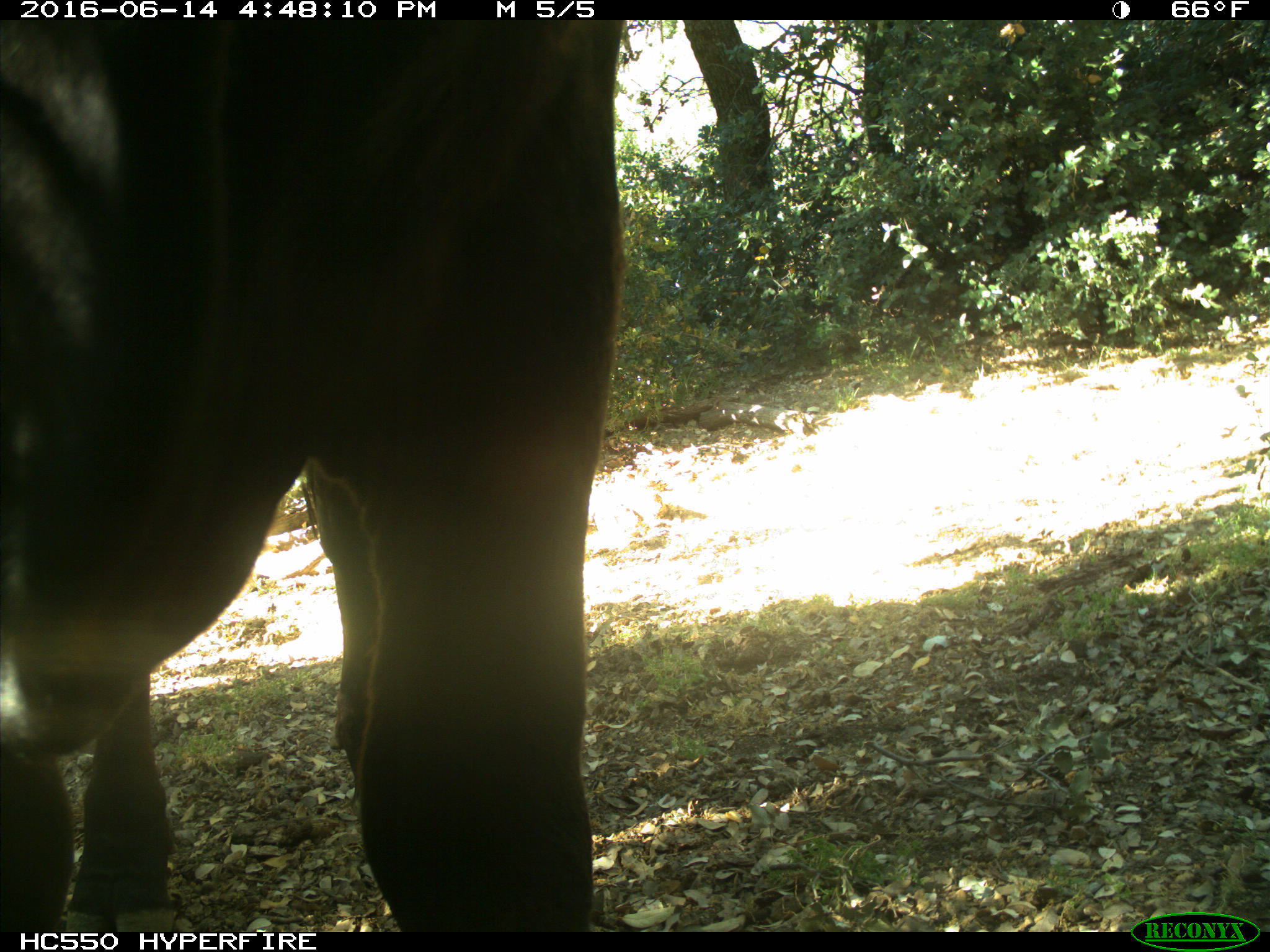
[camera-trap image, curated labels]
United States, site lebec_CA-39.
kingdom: Animalia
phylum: Chordata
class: Mammalia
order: Artiodactyla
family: Bovidae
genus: Bos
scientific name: Bos taurus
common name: domestic cow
Bos taurus (domestic cow).